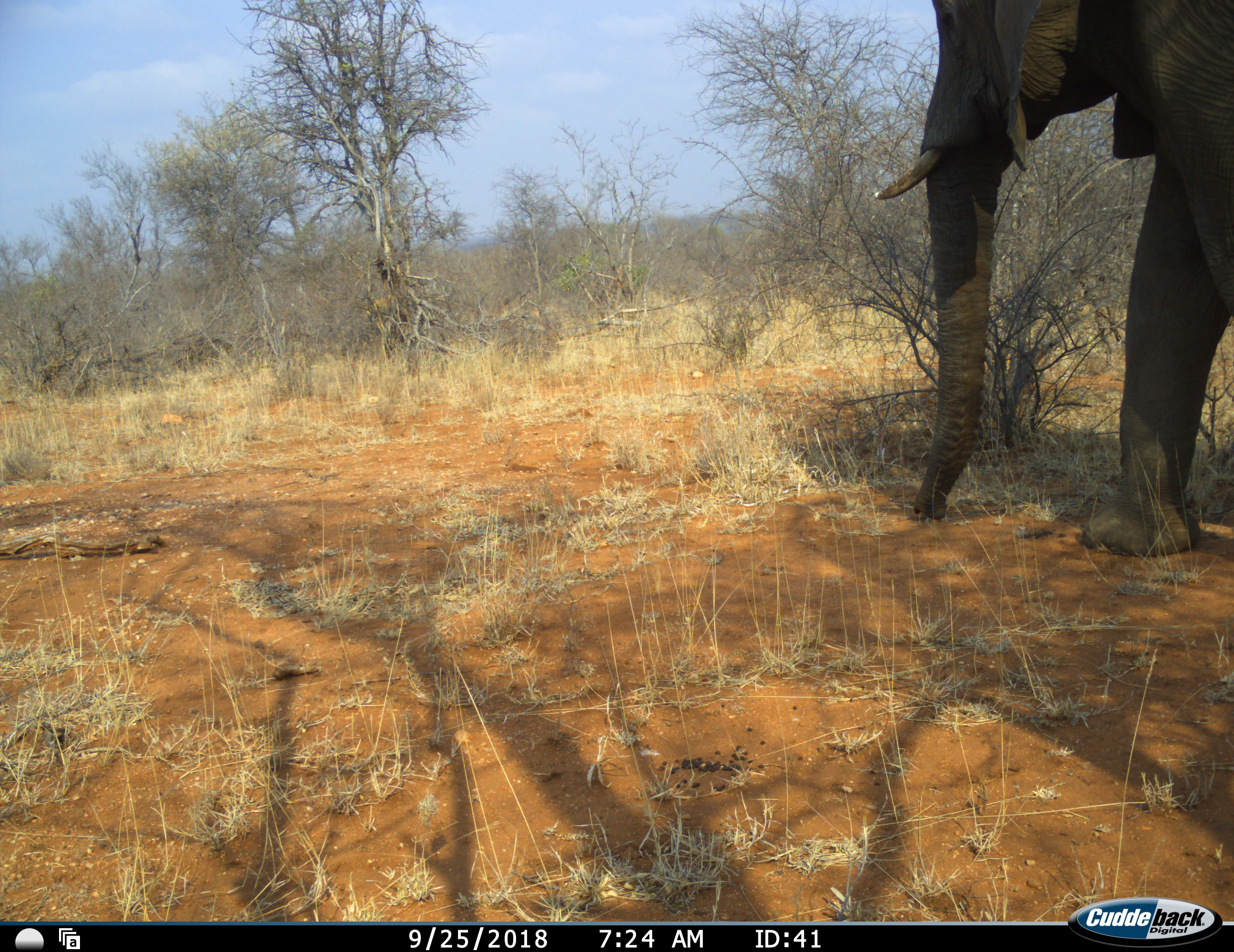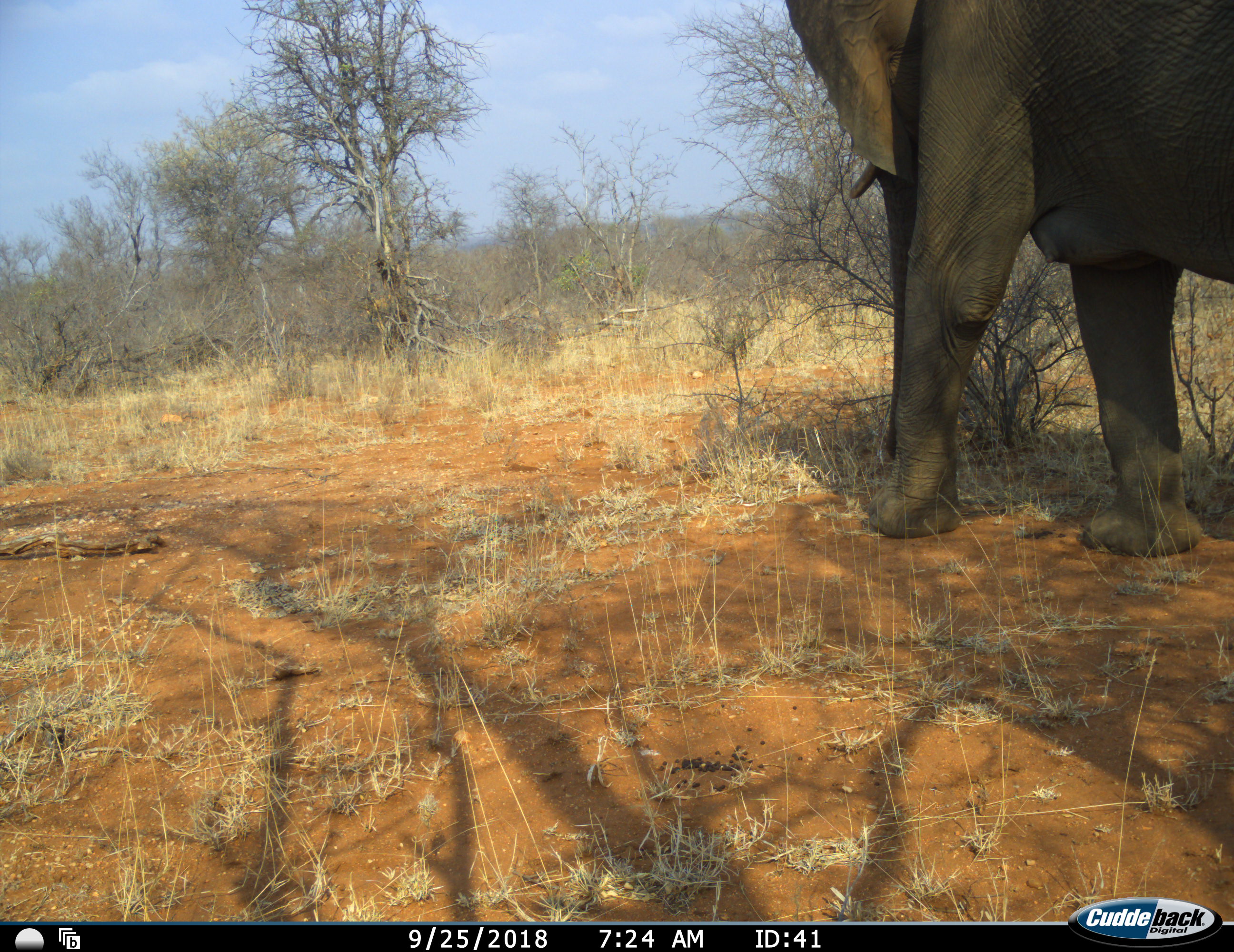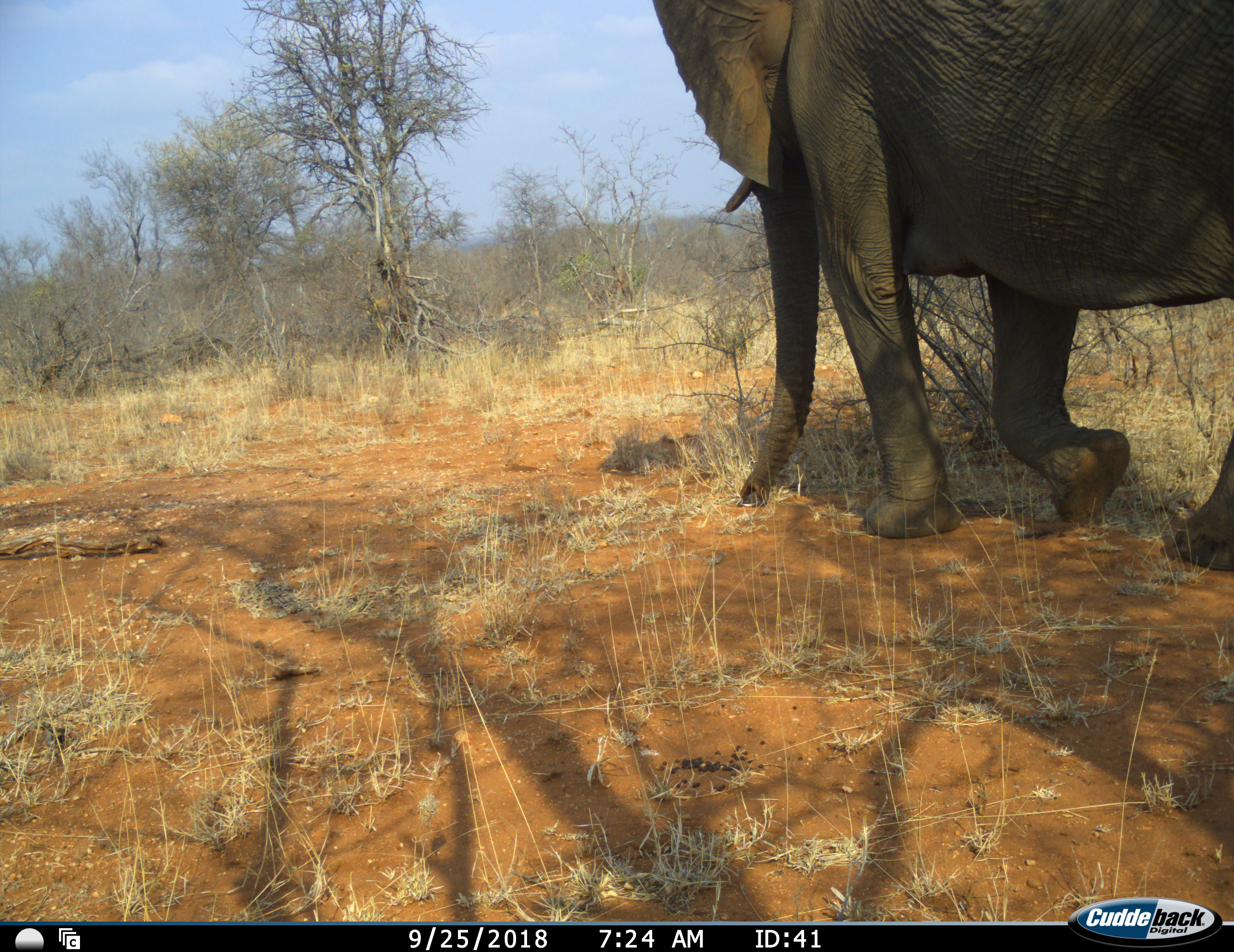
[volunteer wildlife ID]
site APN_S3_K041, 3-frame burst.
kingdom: Animalia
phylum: Chordata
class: Mammalia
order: Proboscidea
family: Elephantidae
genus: Loxodonta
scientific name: Loxodonta africana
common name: african bush elephant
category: elephant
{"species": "elephant (african bush elephant) (Loxodonta africana)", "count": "1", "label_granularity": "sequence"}